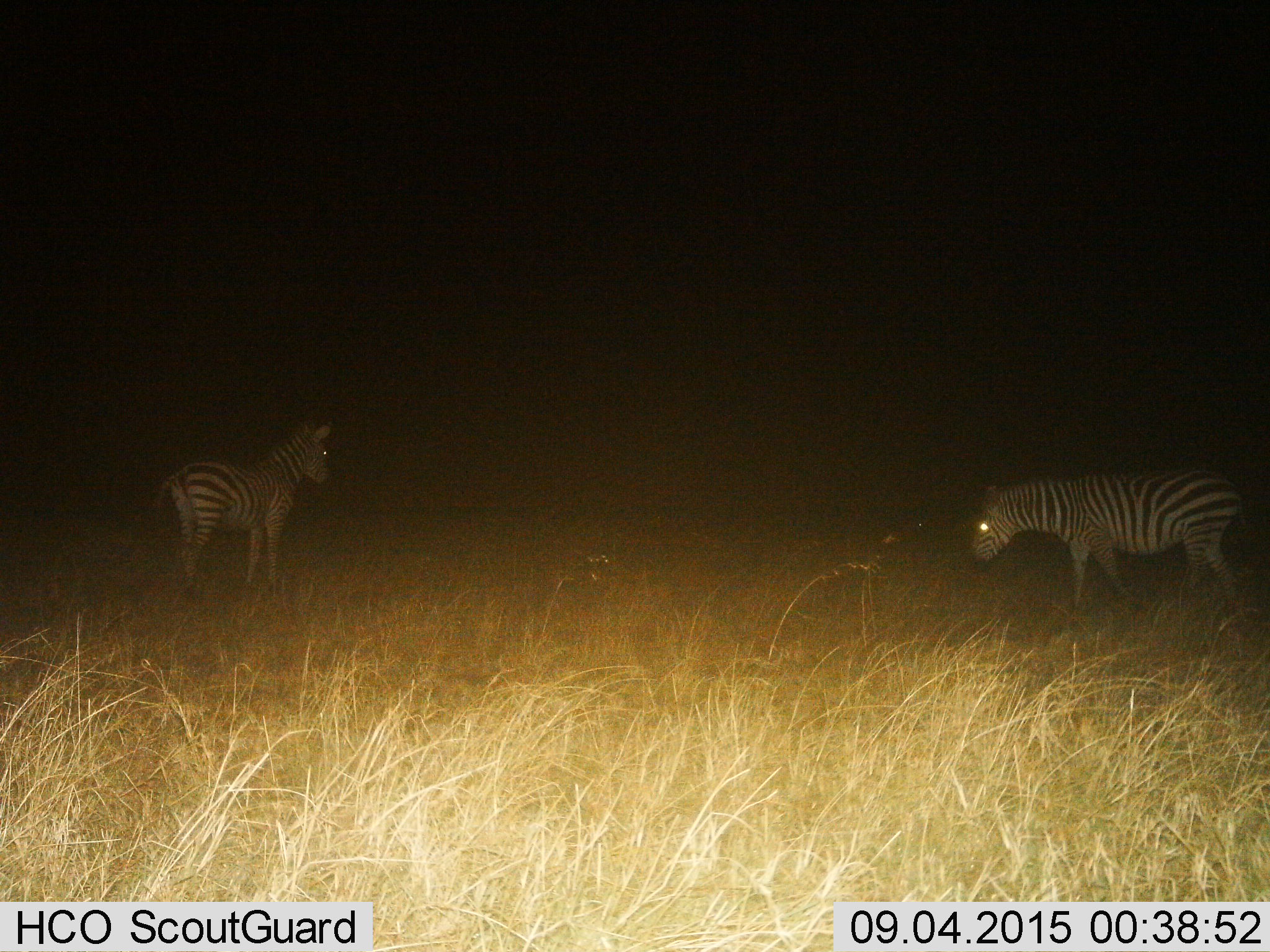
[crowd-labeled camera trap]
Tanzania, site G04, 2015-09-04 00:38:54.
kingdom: Animalia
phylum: Chordata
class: Mammalia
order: Perissodactyla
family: Equidae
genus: Equus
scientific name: Equus quagga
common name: plains zebra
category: zebra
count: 2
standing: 85%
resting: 0%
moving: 46%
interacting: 0%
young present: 15%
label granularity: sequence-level